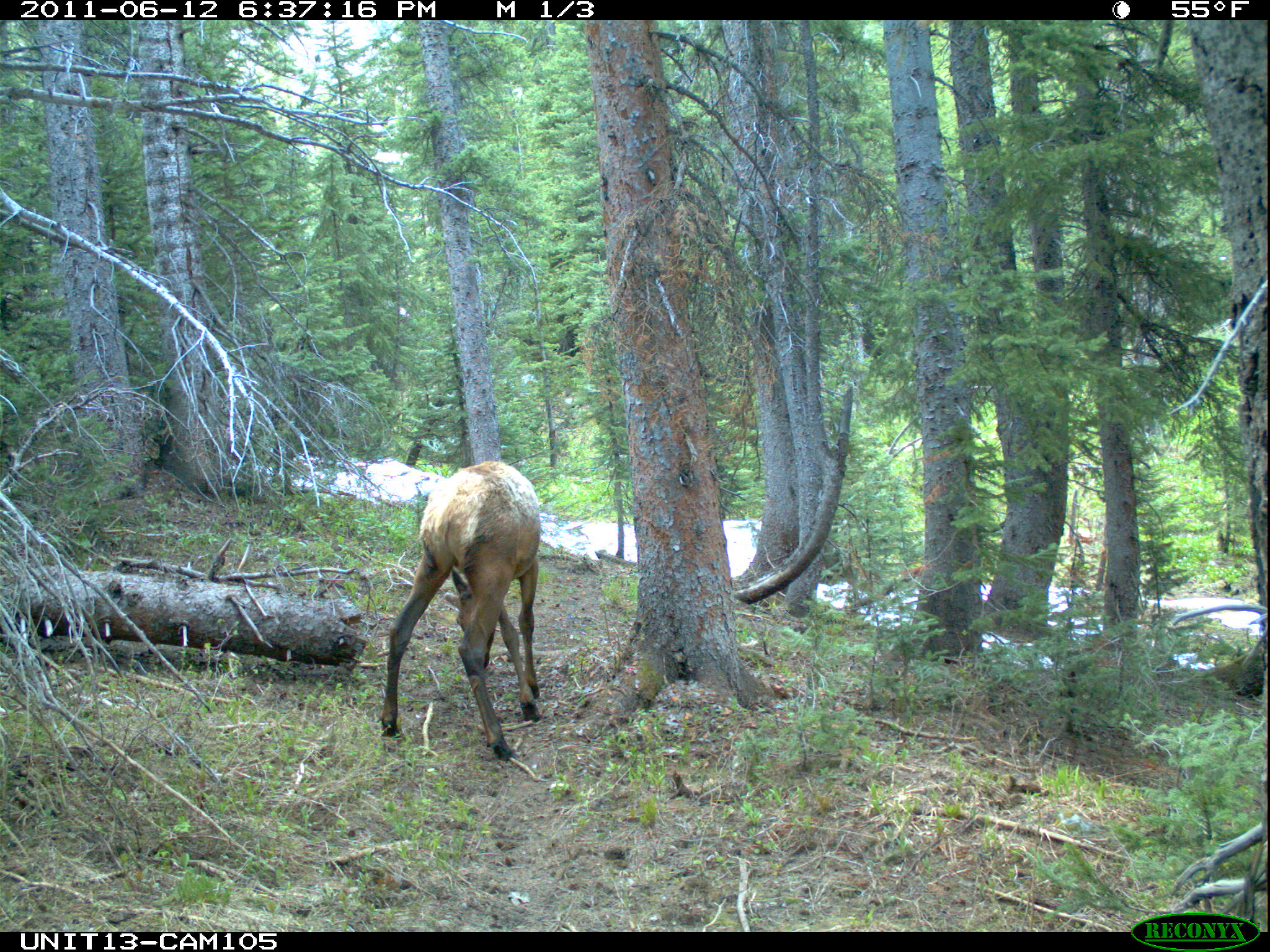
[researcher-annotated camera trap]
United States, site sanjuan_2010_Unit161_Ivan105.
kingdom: Animalia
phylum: Chordata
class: Mammalia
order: Artiodactyla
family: Cervidae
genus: Cervus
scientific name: Cervus elaphus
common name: red deer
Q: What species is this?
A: Cervus elaphus (red deer).